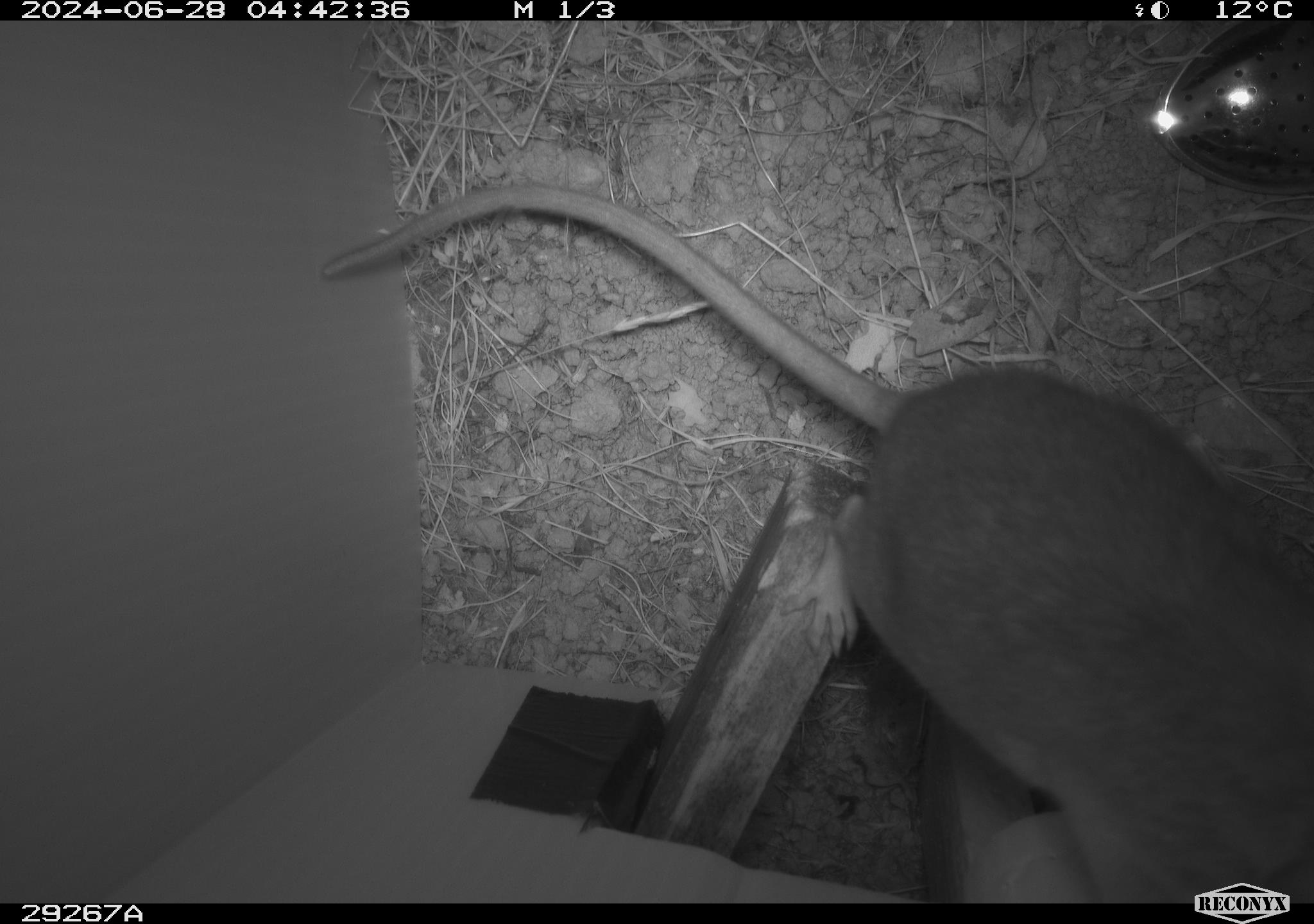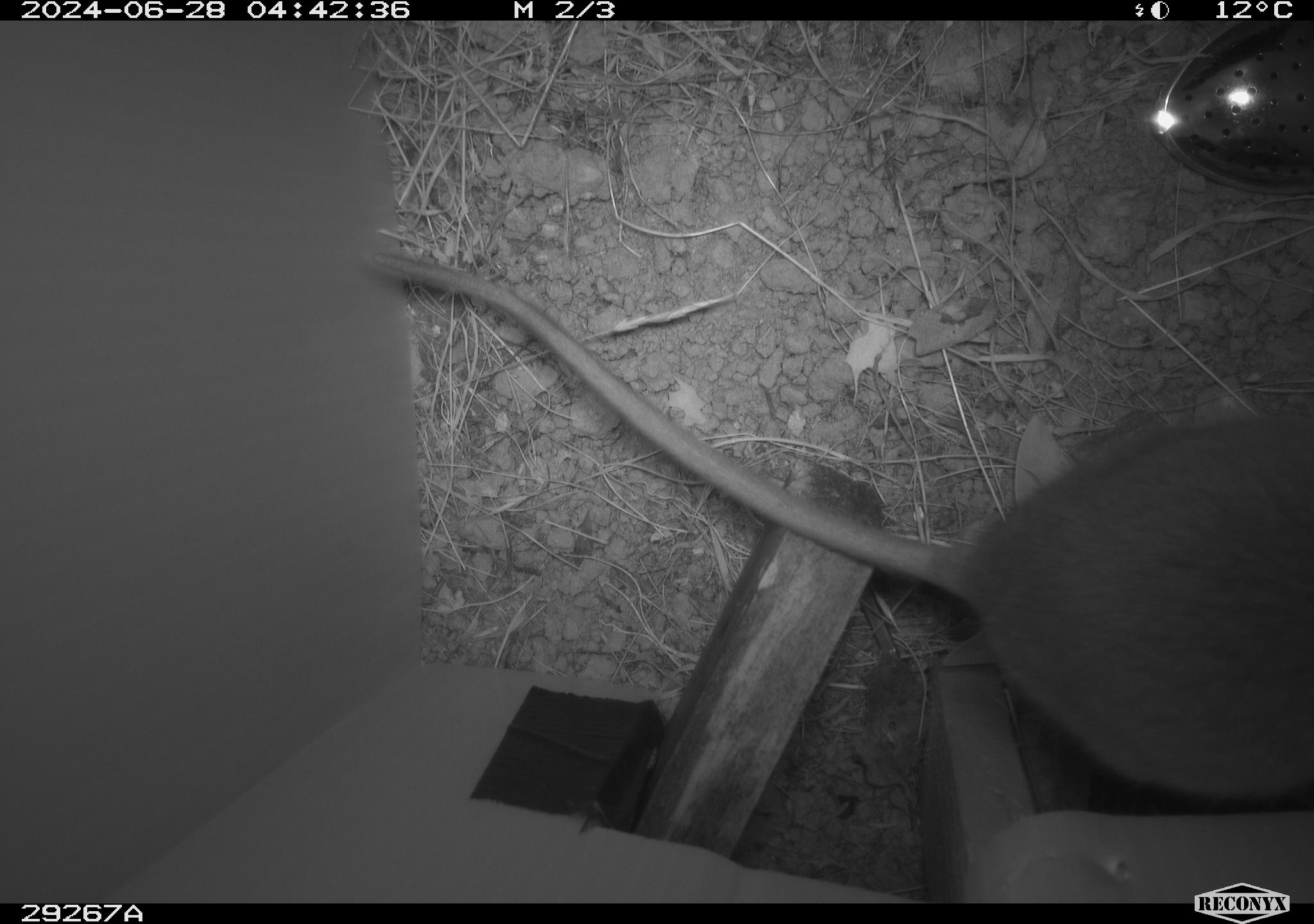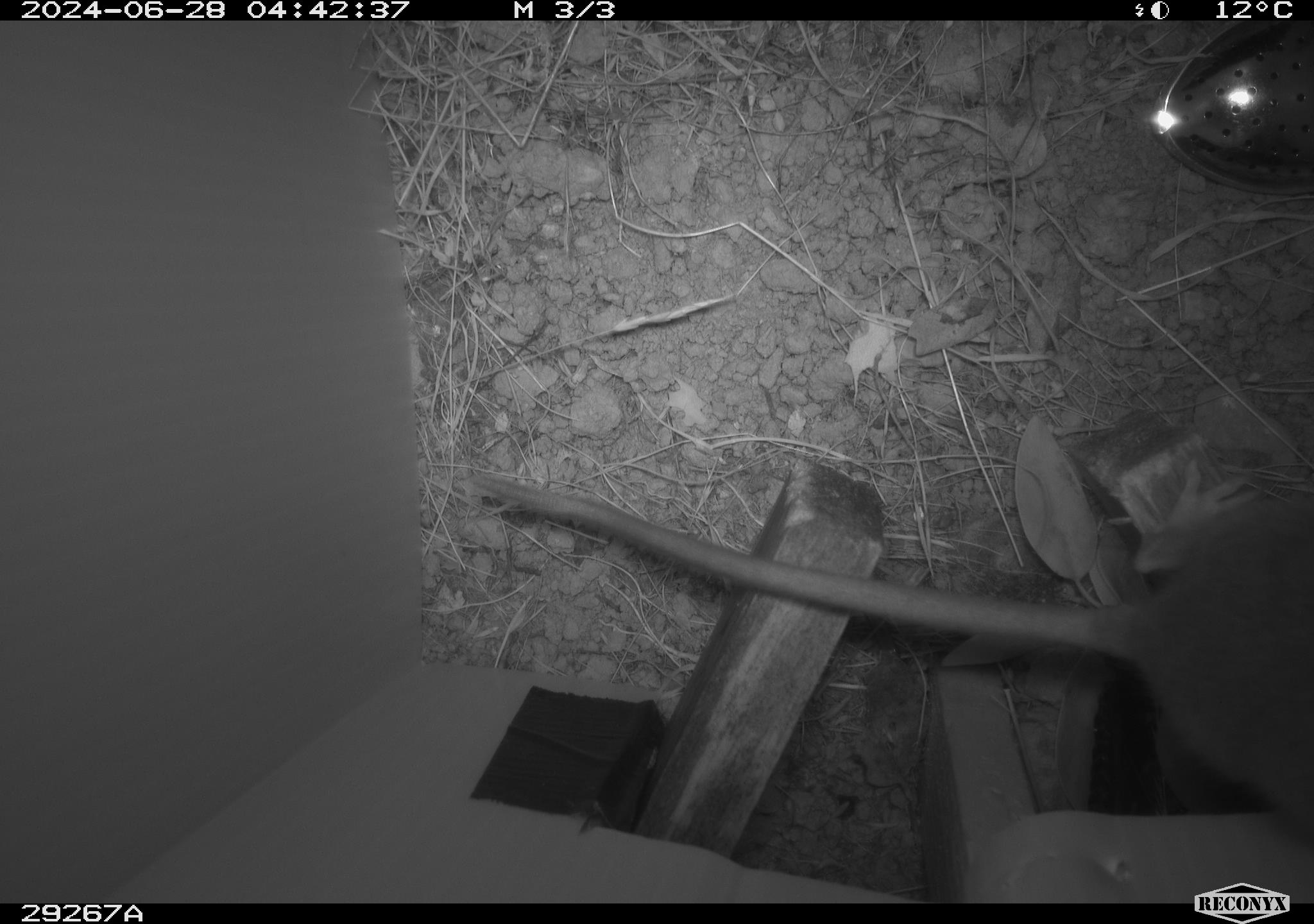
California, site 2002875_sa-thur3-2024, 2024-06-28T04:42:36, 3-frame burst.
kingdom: Animalia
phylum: Chordata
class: Mammalia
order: Rodentia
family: Cricetidae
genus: Neotoma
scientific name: Neotoma fuscipes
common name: dusky-footed woodrat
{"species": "dusky-footed woodrat (Neotoma fuscipes)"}